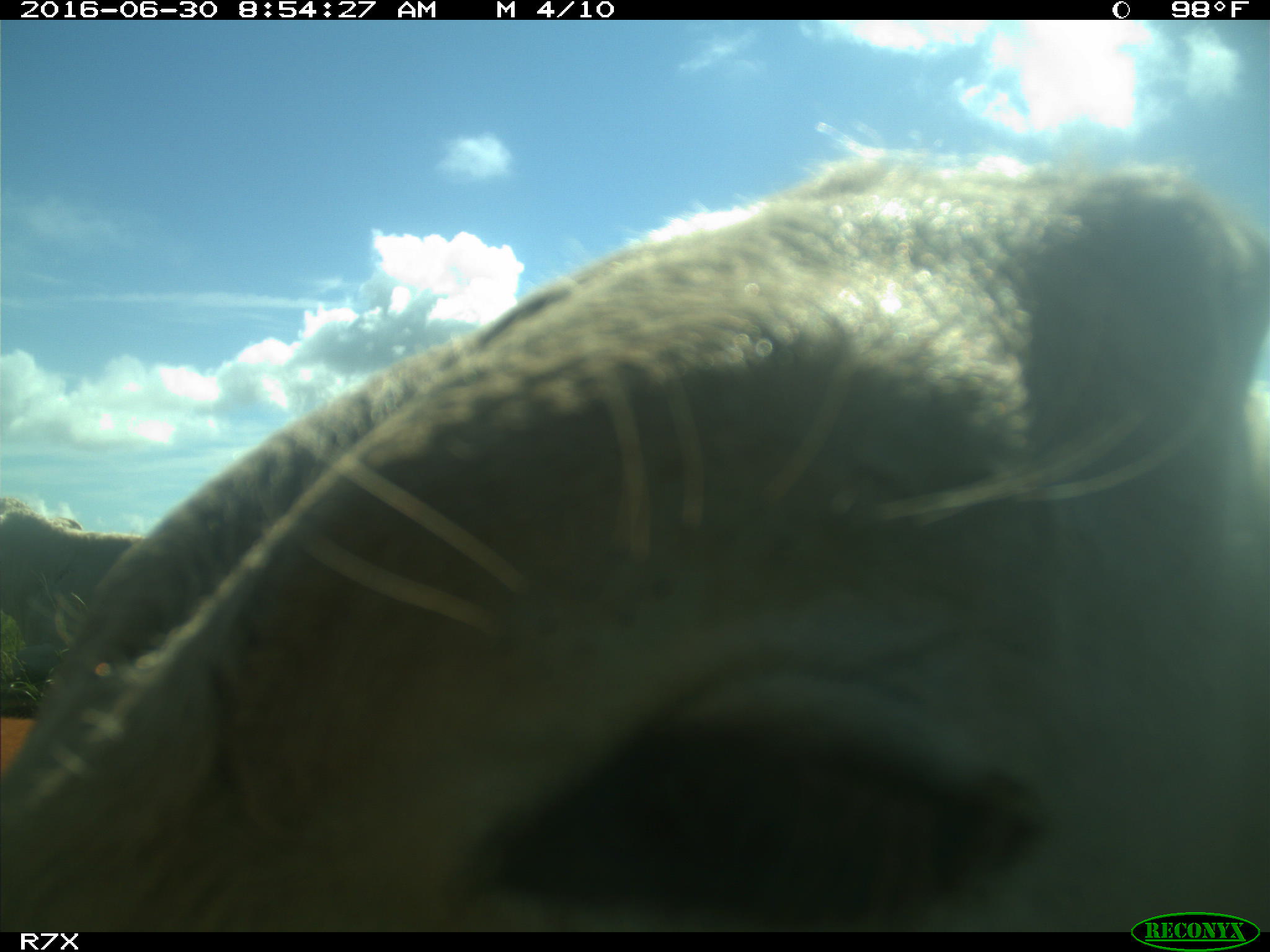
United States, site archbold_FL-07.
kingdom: Animalia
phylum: Chordata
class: Mammalia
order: Artiodactyla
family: Bovidae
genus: Bos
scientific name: Bos taurus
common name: domestic cow